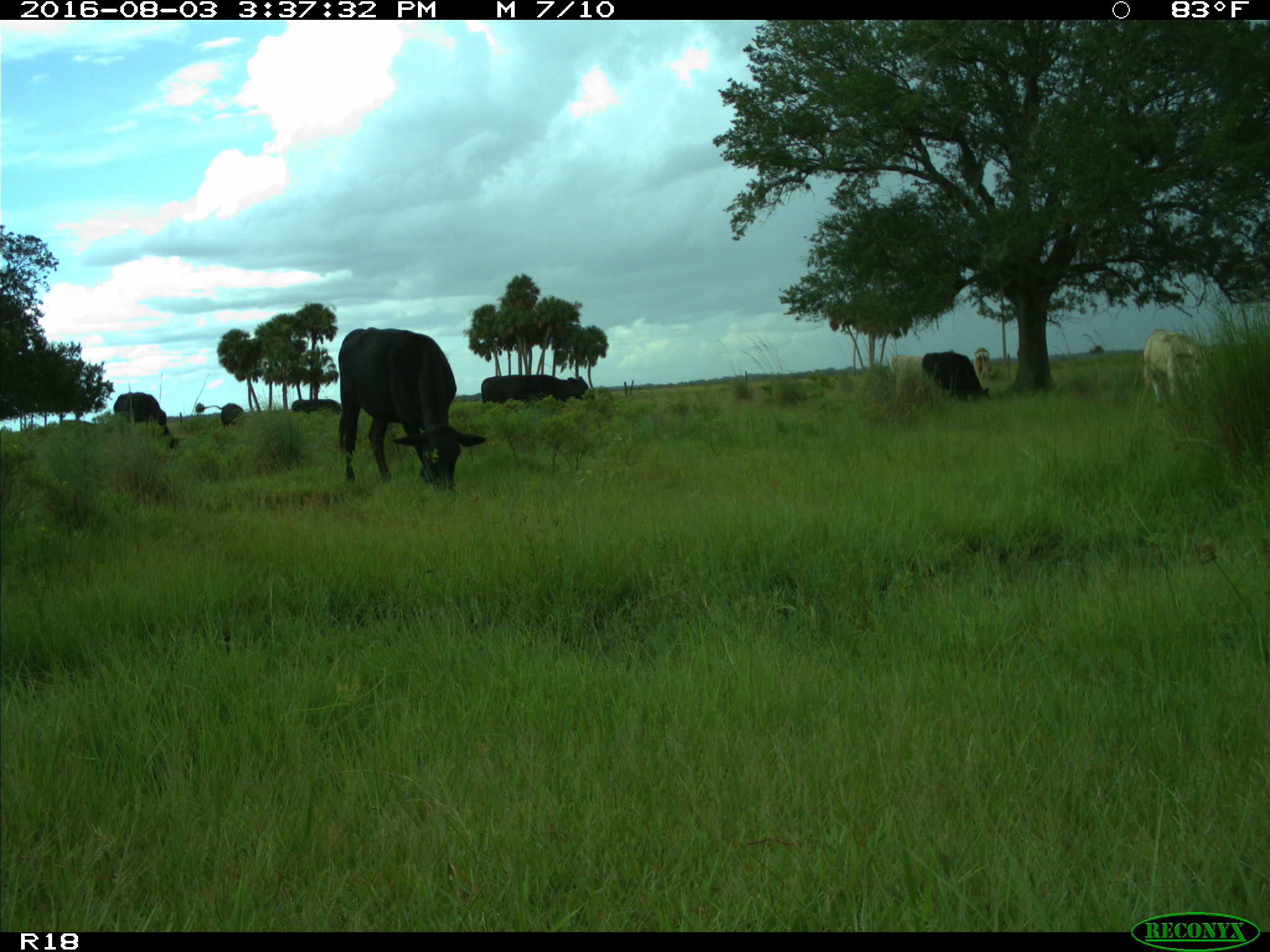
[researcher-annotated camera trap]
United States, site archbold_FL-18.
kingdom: Animalia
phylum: Chordata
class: Mammalia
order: Artiodactyla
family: Bovidae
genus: Bos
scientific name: Bos taurus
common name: domestic cow